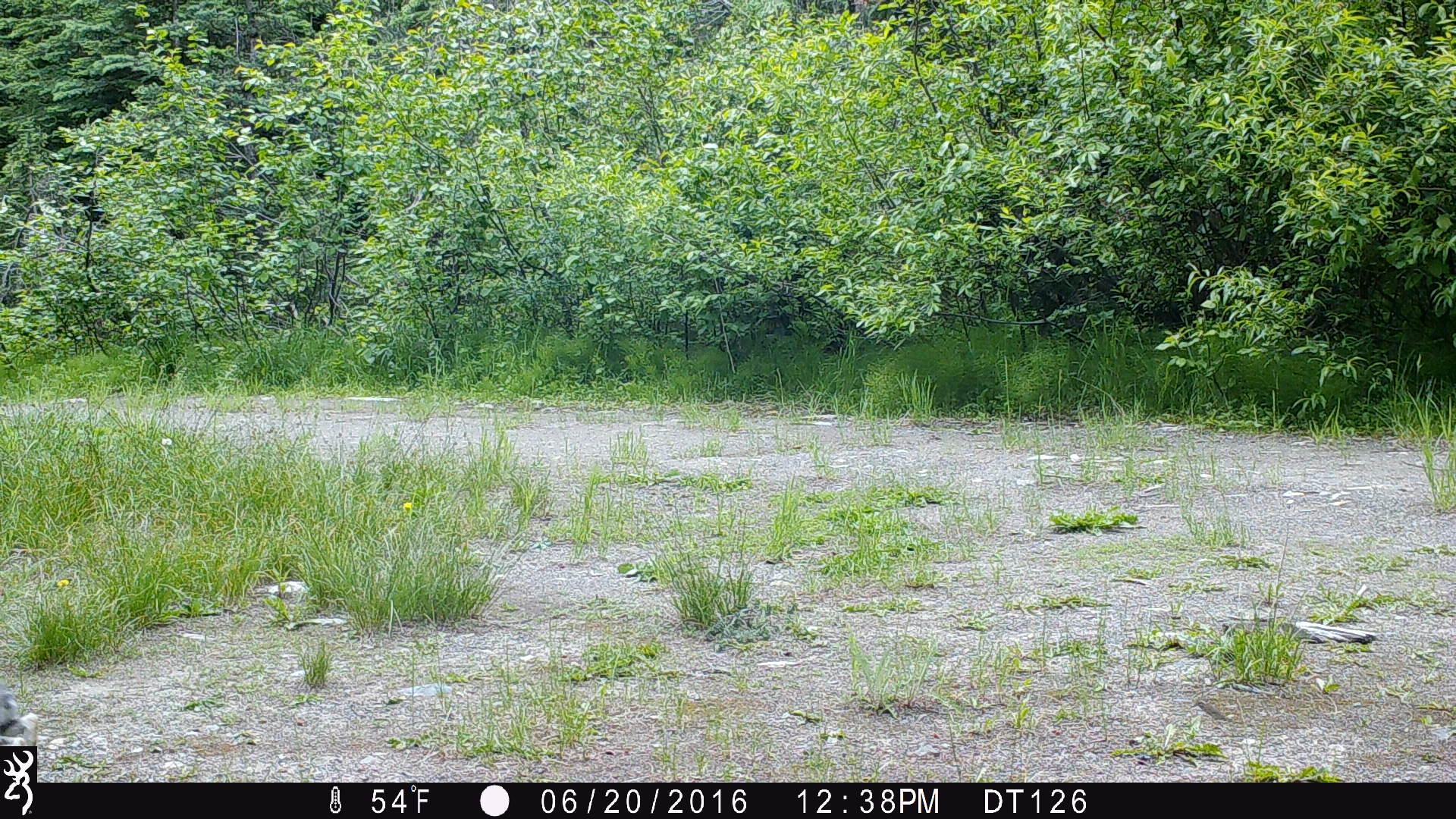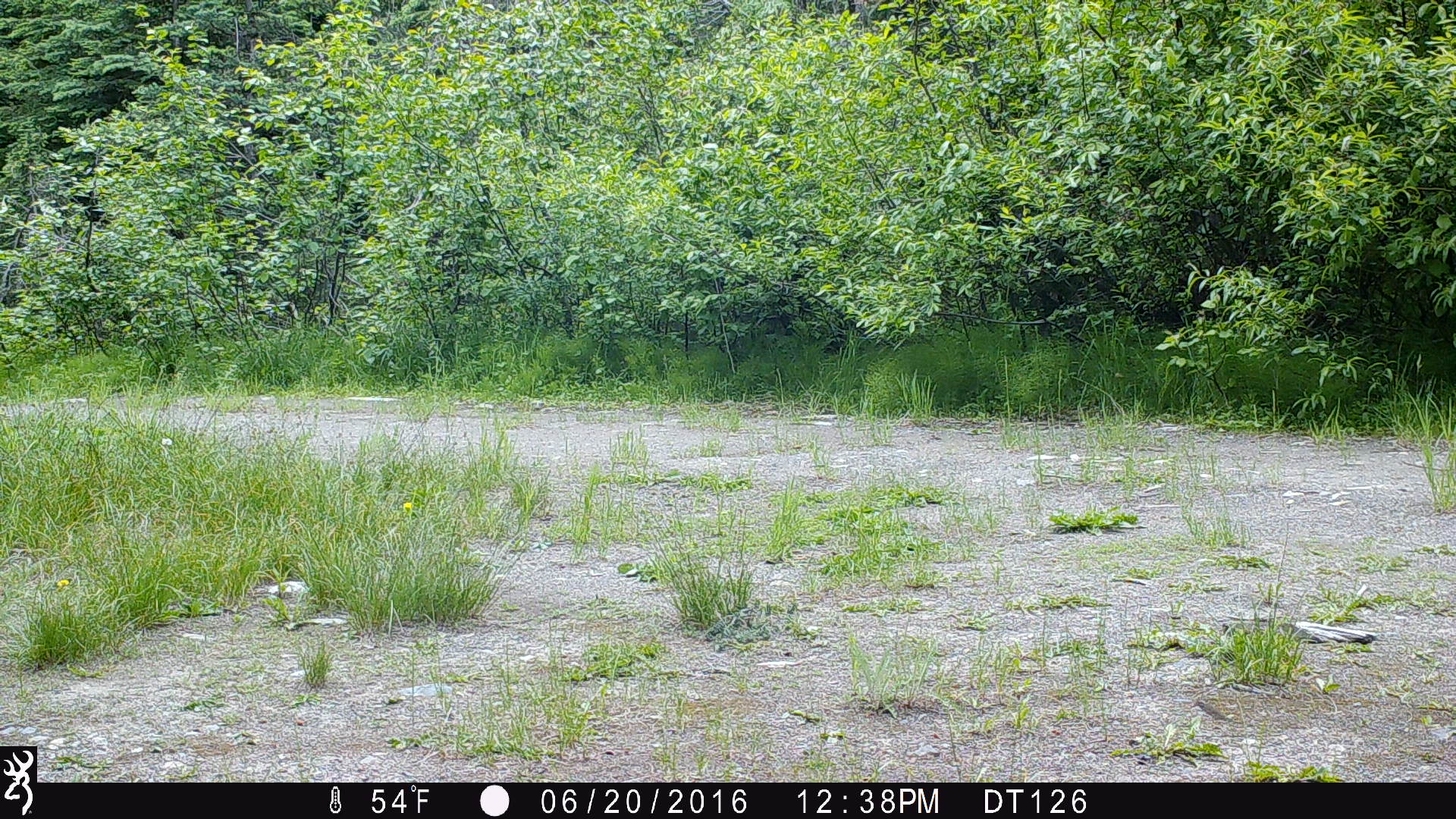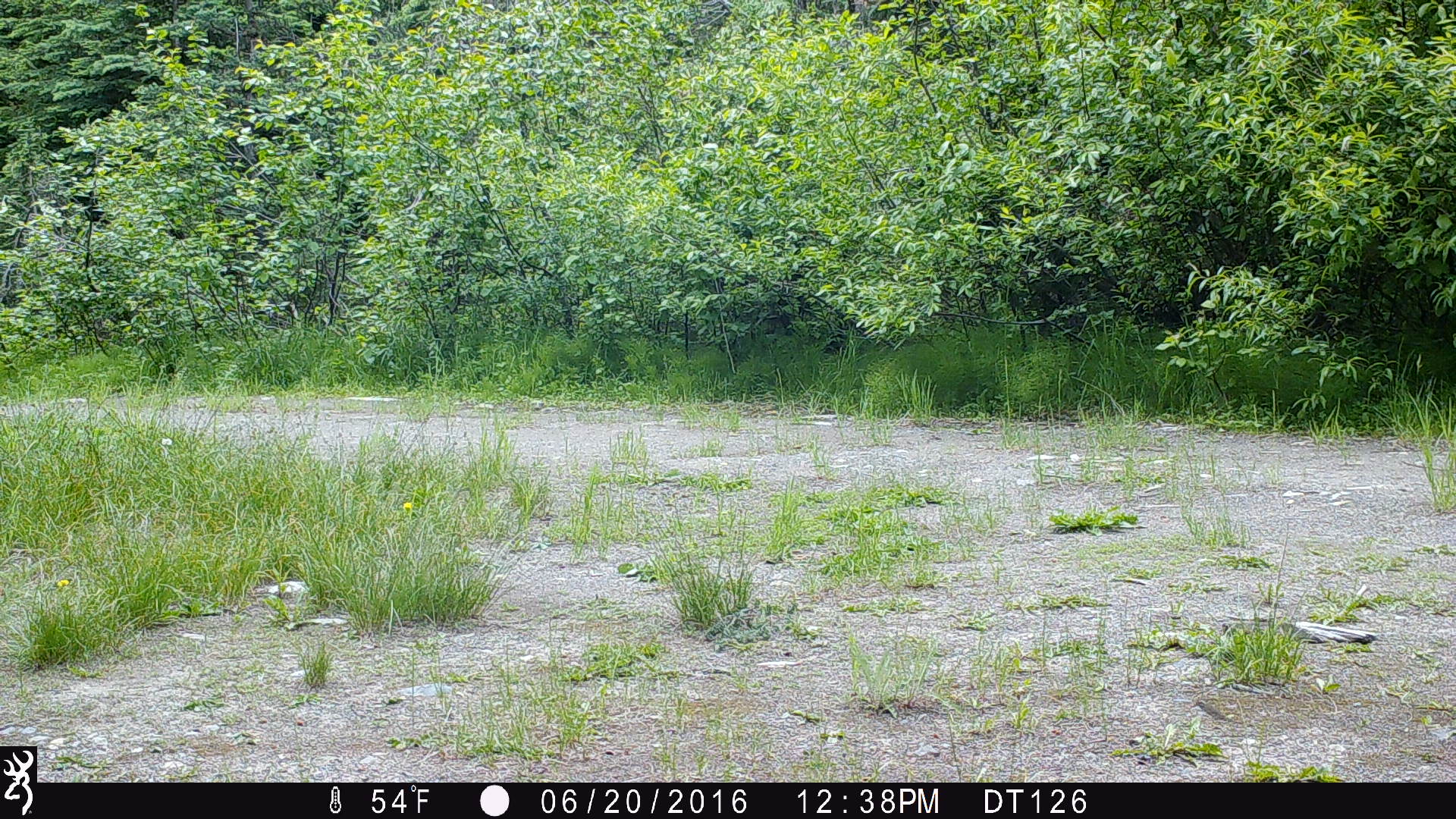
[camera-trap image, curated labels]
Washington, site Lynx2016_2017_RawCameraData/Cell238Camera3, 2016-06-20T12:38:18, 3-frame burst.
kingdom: Animalia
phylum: Chordata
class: Mammalia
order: Lagomorpha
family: Leporidae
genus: Lepus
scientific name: Lepus americanus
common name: snowshoe hare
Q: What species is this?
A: Lepus americanus (snowshoe hare).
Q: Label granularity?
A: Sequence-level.